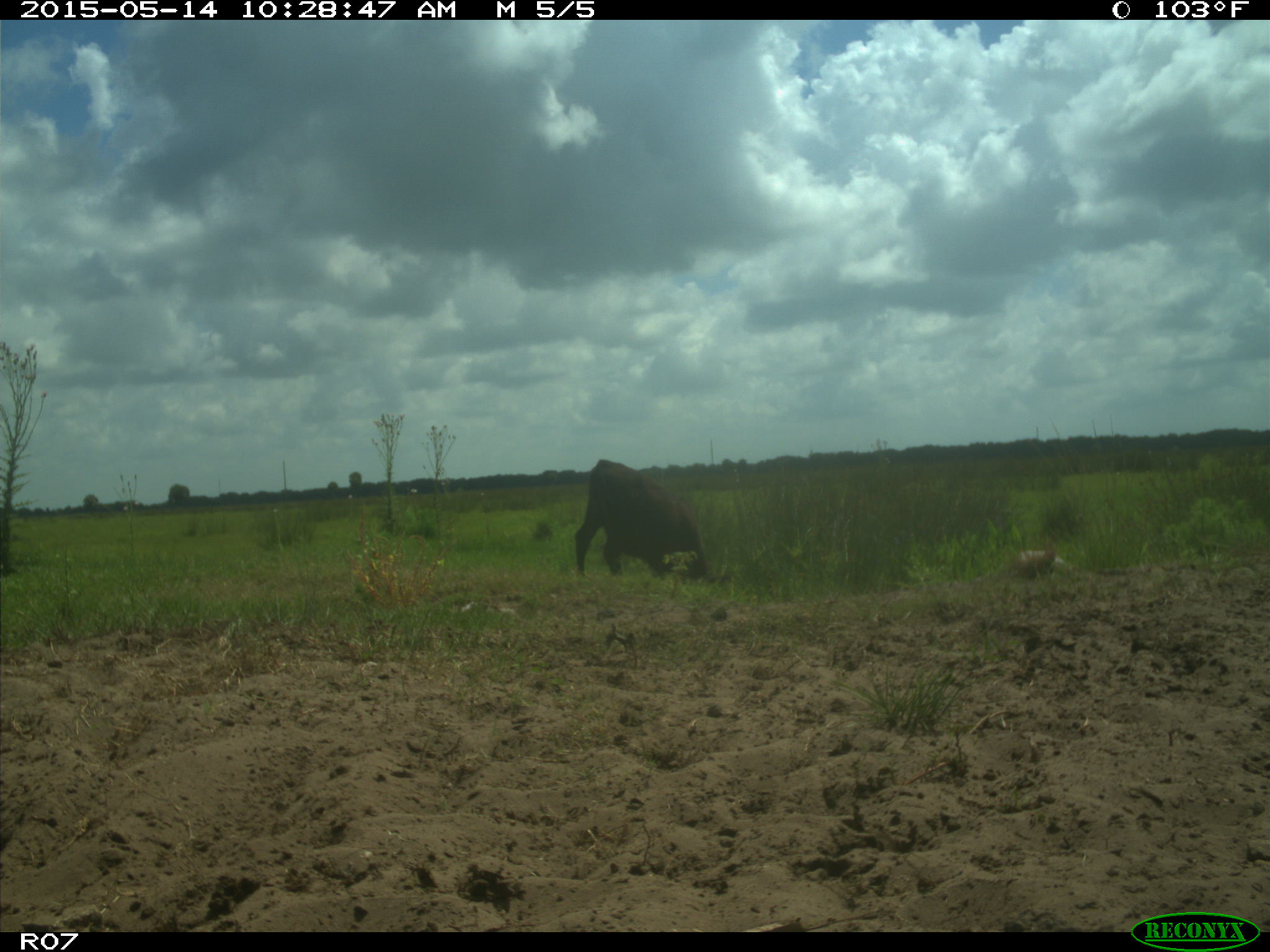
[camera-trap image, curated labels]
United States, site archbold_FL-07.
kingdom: Animalia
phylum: Chordata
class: Mammalia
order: Artiodactyla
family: Bovidae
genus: Bos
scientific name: Bos taurus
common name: domestic cow